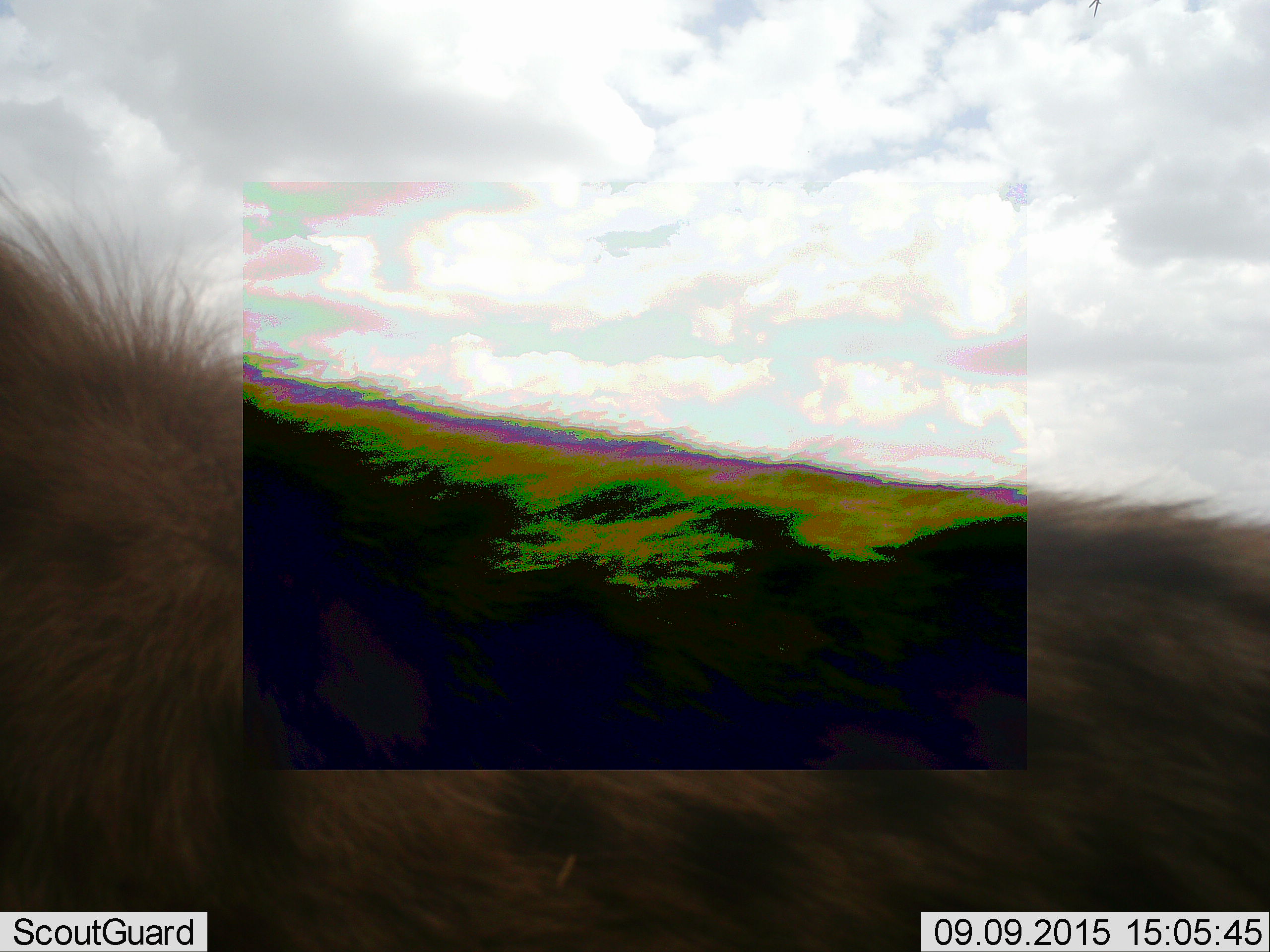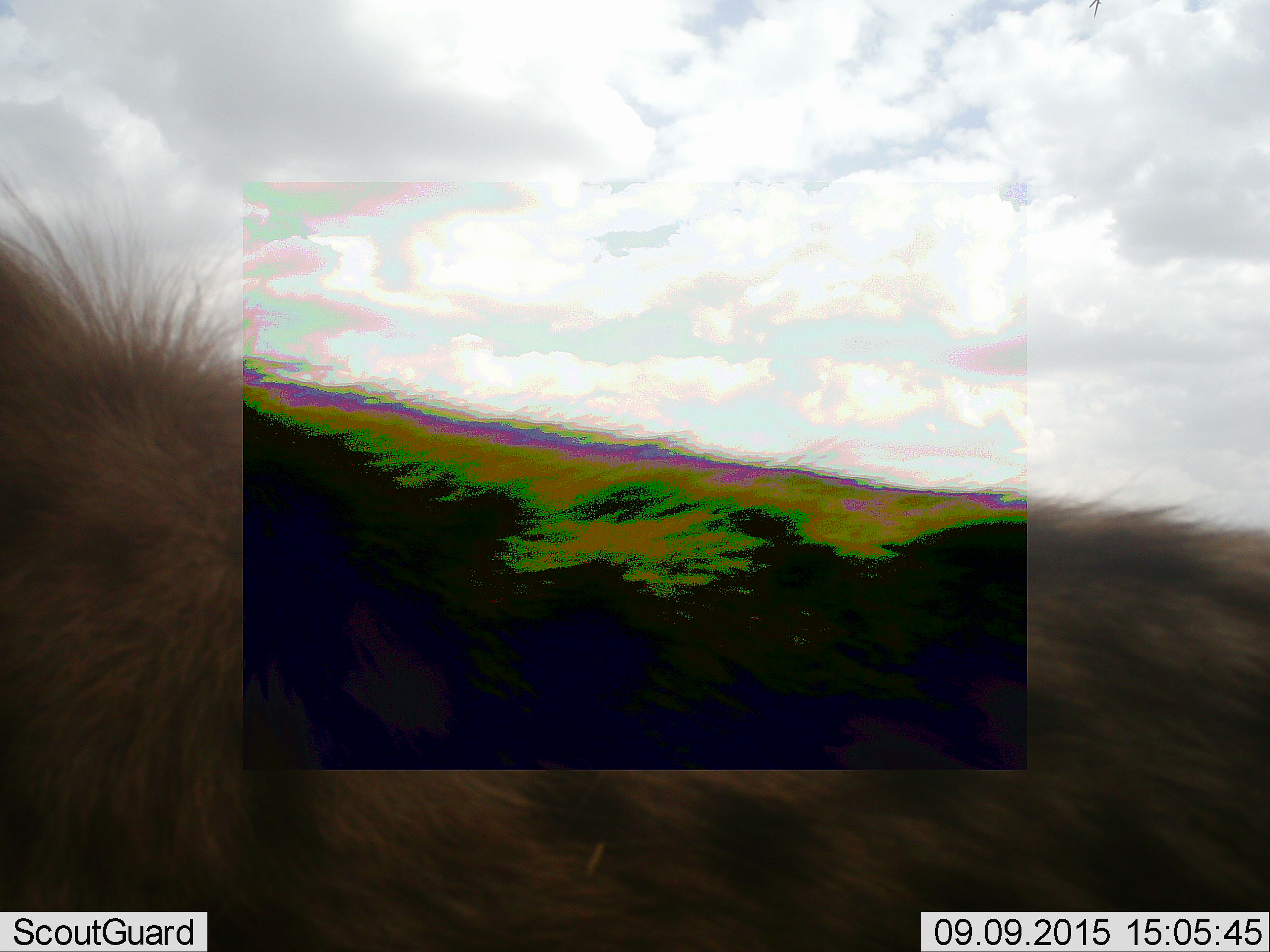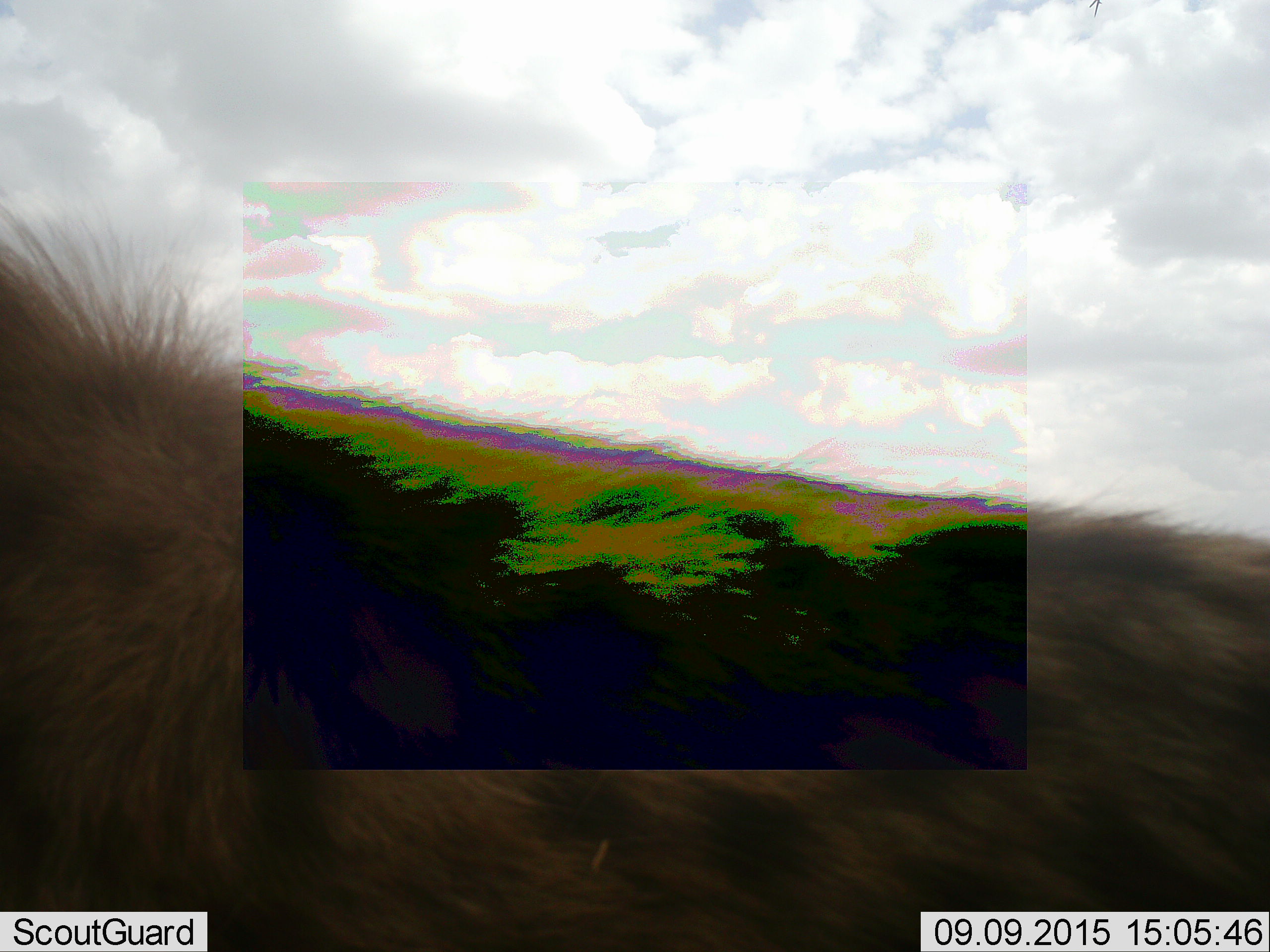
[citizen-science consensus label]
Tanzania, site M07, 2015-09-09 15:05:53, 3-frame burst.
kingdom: Animalia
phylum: Chordata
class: Mammalia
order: Carnivora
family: Hyaenidae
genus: Crocuta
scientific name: Crocuta crocuta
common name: spotted hyena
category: hyenaspotted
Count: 1.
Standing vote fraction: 86%.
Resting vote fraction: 0%.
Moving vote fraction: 14%.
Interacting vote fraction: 0%.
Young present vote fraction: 0%.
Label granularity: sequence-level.